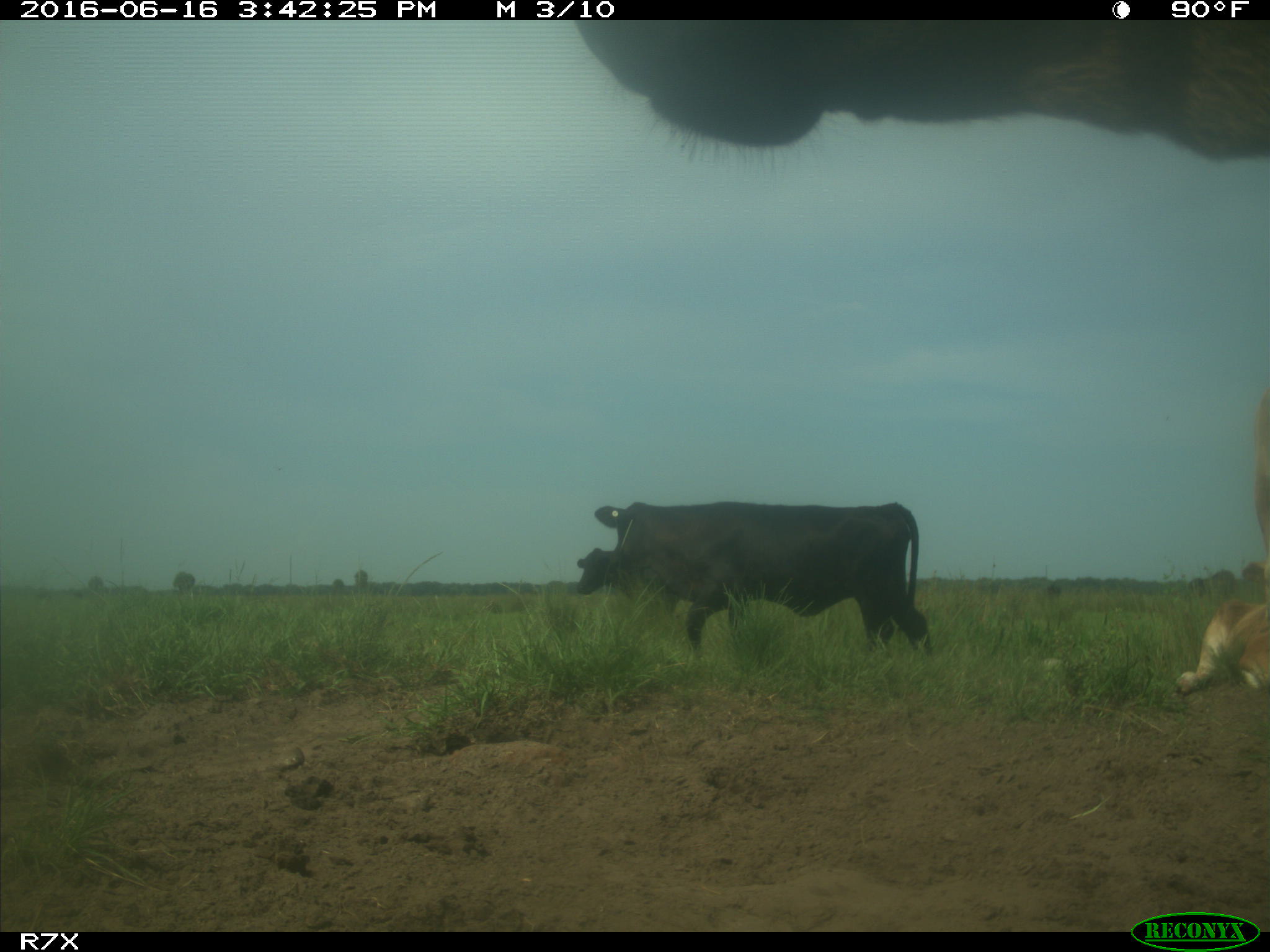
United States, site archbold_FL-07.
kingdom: Animalia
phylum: Chordata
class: Mammalia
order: Artiodactyla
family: Bovidae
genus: Bos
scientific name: Bos taurus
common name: domestic cow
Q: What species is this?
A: Bos taurus (domestic cow).